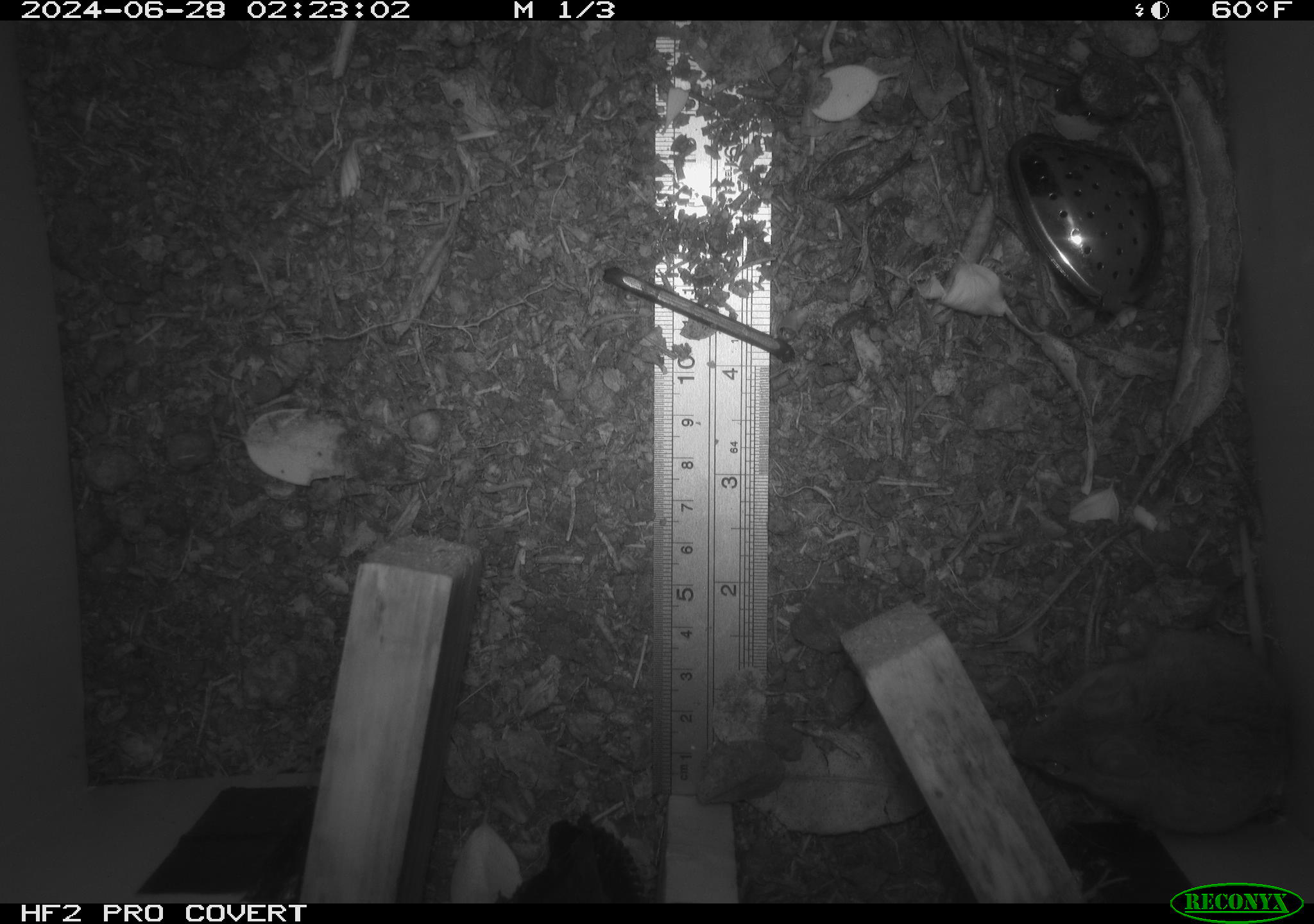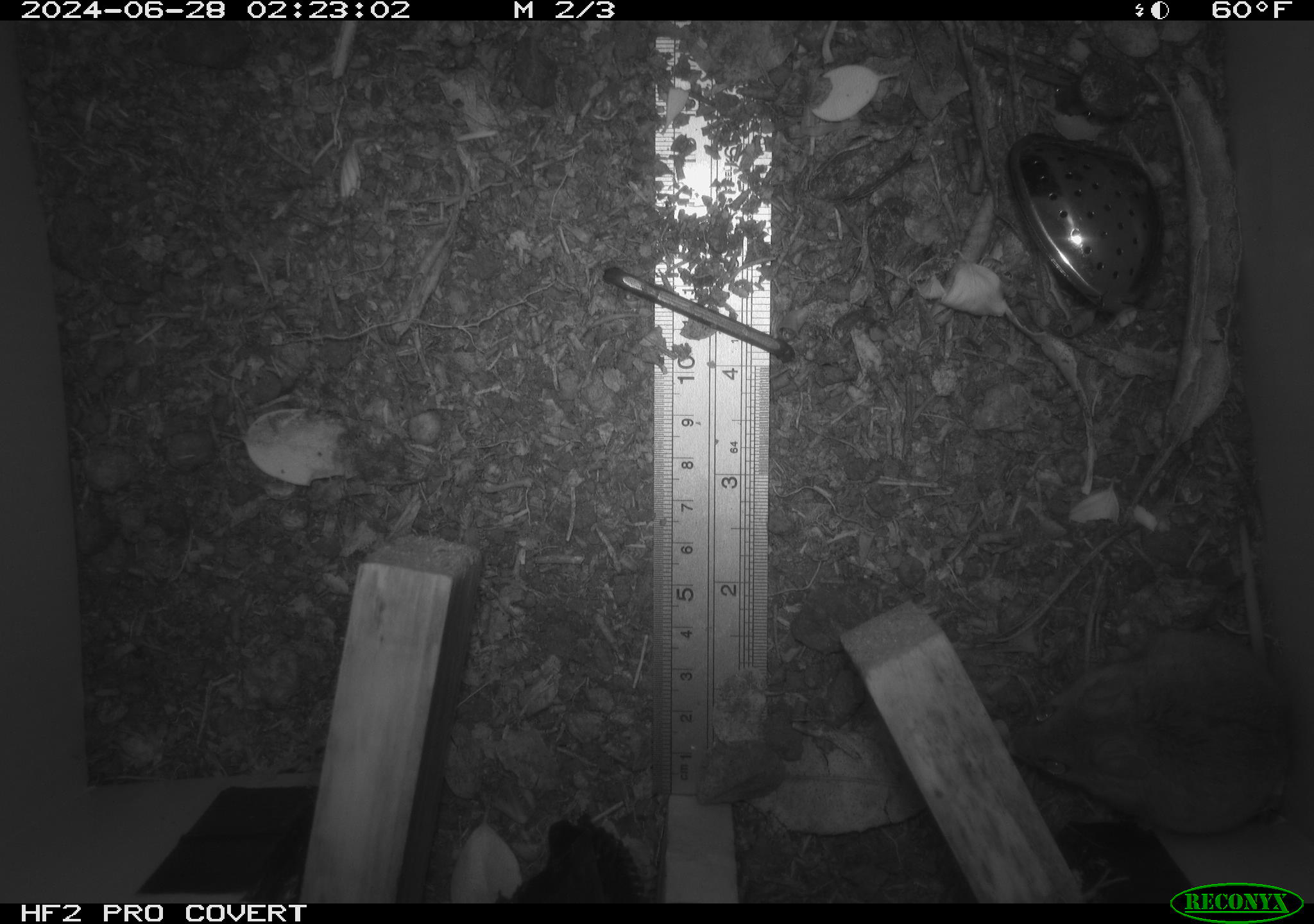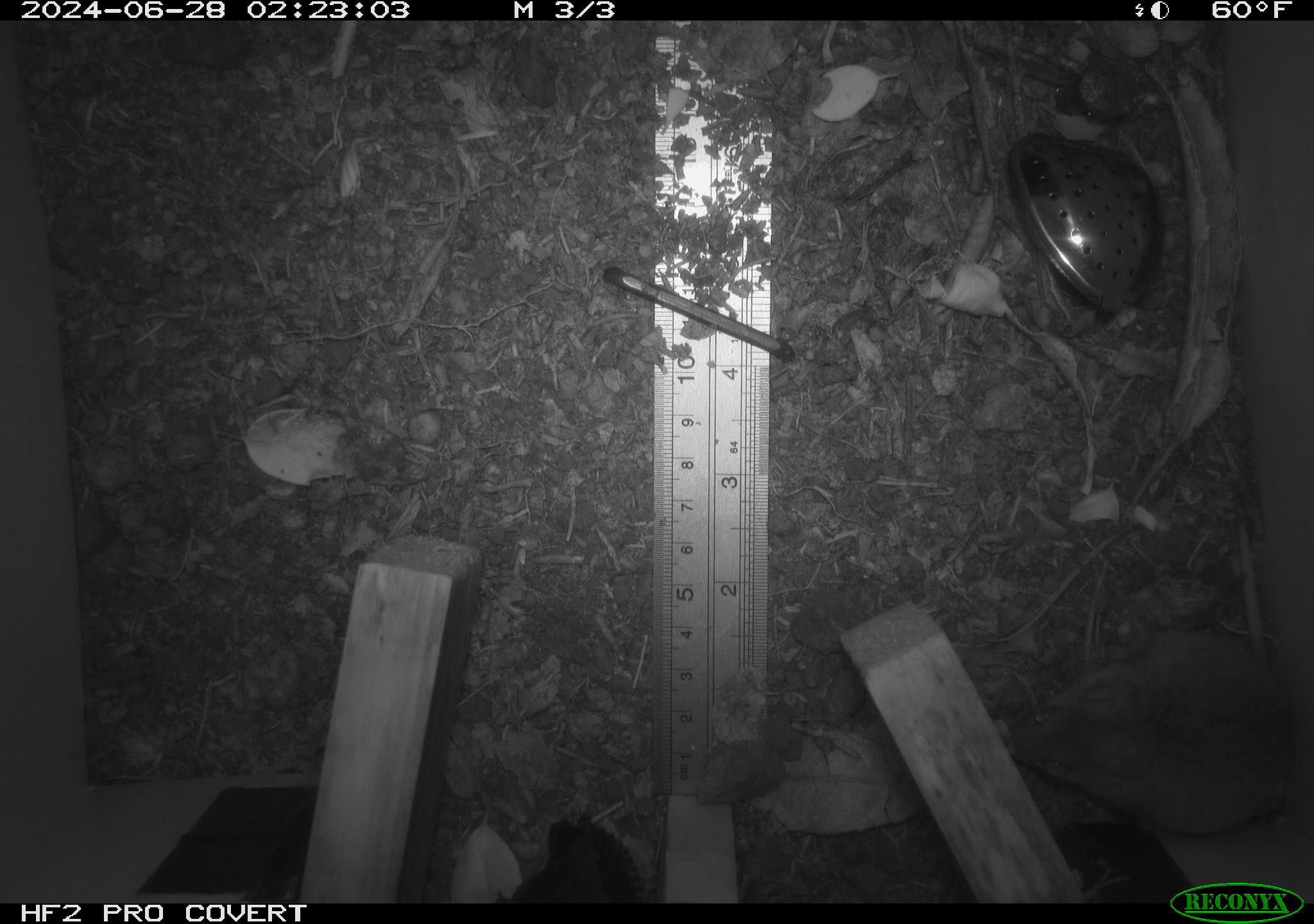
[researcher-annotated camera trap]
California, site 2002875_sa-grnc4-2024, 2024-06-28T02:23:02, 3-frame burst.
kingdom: Animalia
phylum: Chordata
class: Mammalia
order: Rodentia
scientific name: Rodentia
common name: rodent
Rodent (Rodentia).